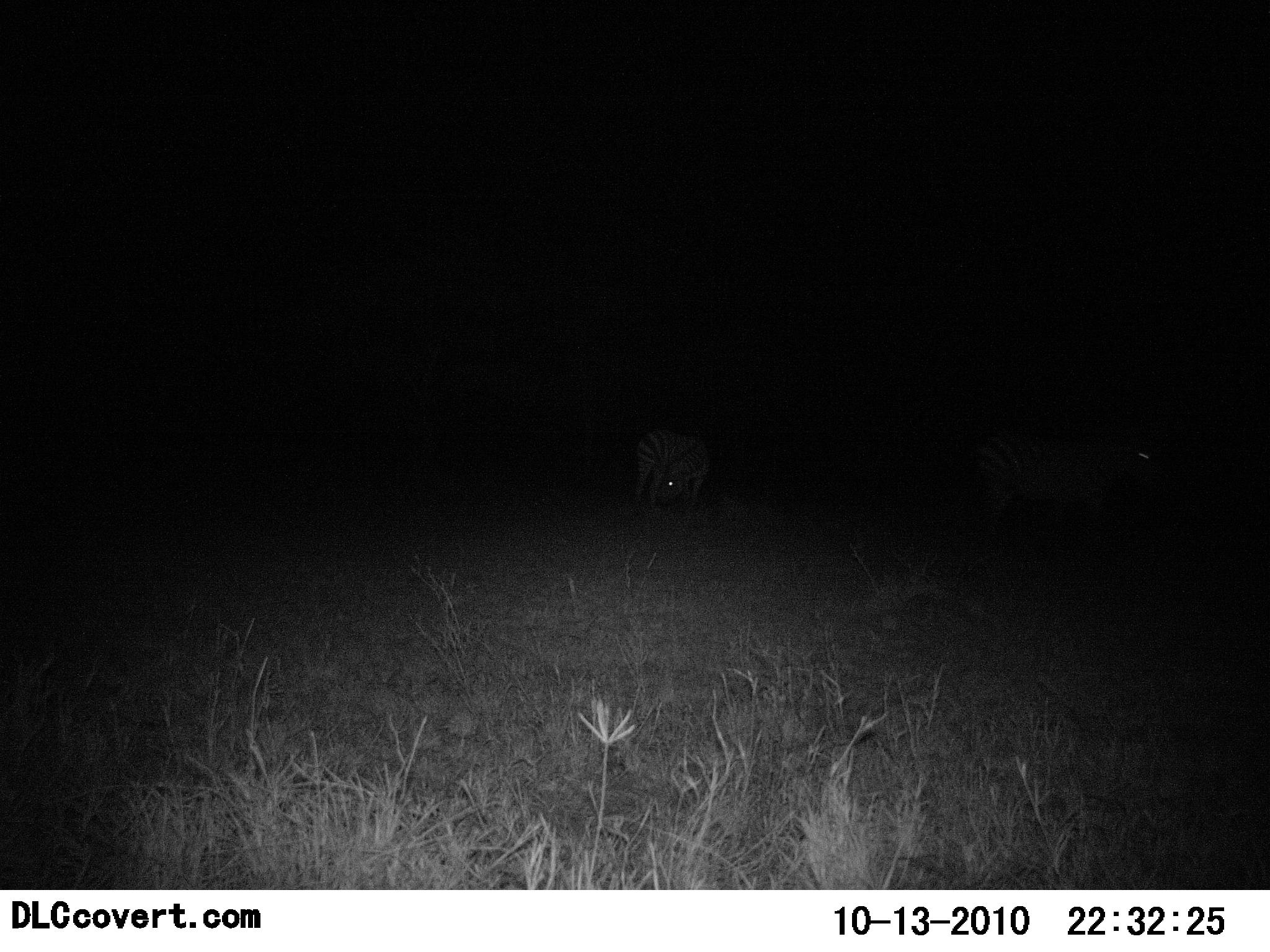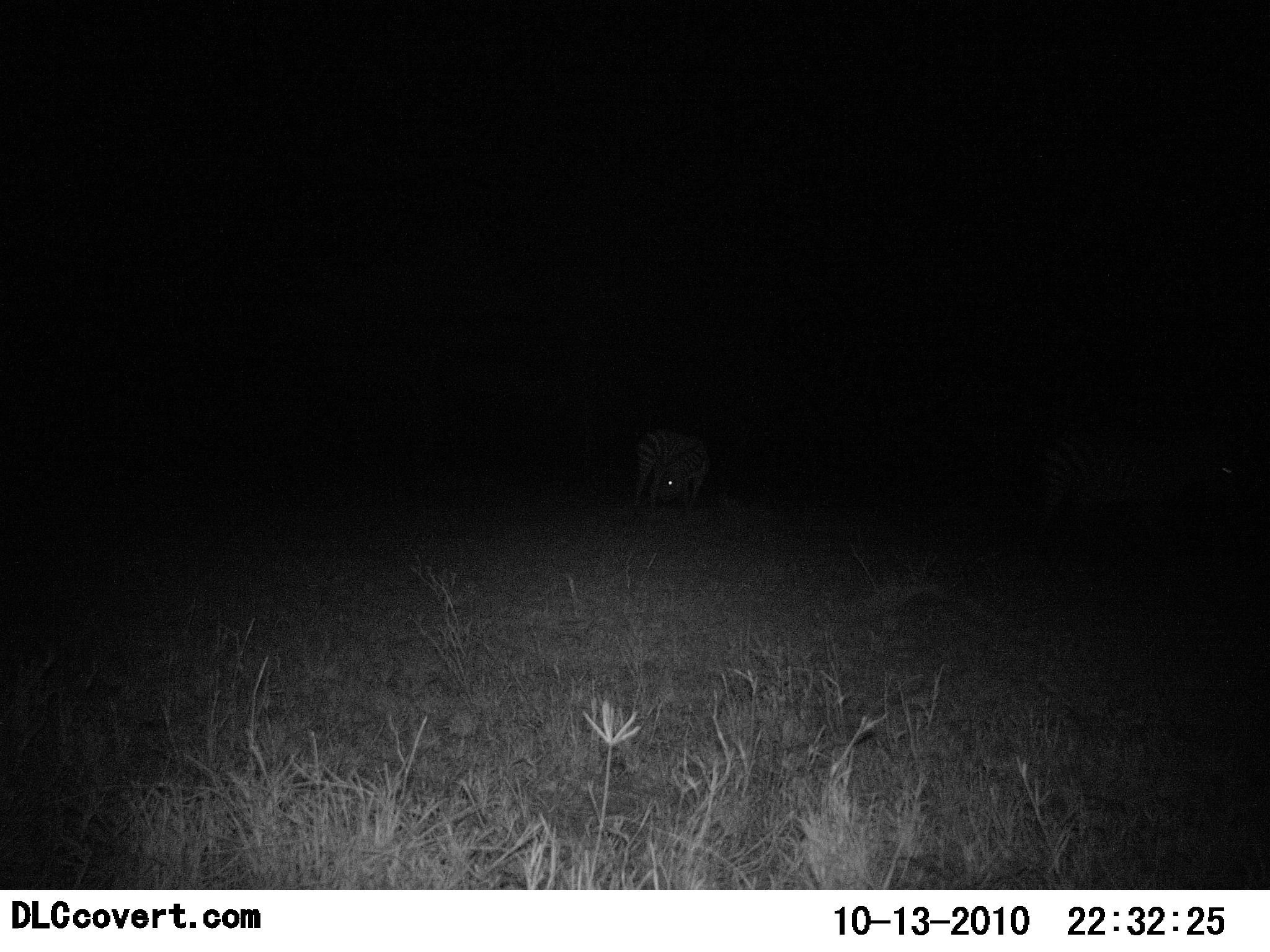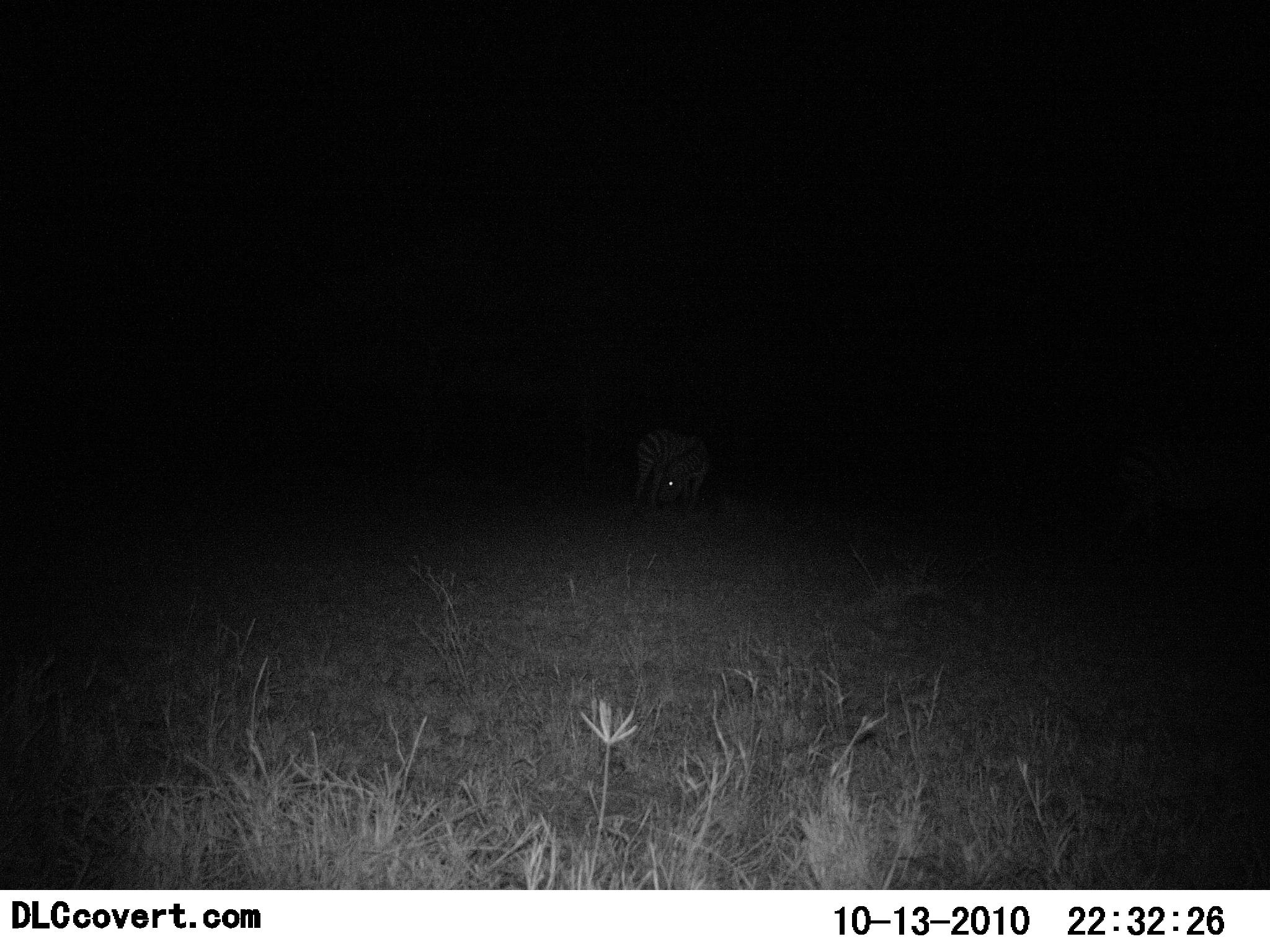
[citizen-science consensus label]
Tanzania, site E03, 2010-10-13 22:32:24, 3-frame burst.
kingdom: Animalia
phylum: Chordata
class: Mammalia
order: Perissodactyla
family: Equidae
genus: Equus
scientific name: Equus quagga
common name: plains zebra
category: zebra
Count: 2.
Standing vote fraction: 67%.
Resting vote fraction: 0%.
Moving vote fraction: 60%.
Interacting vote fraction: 0%.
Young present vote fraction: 13%.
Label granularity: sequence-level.